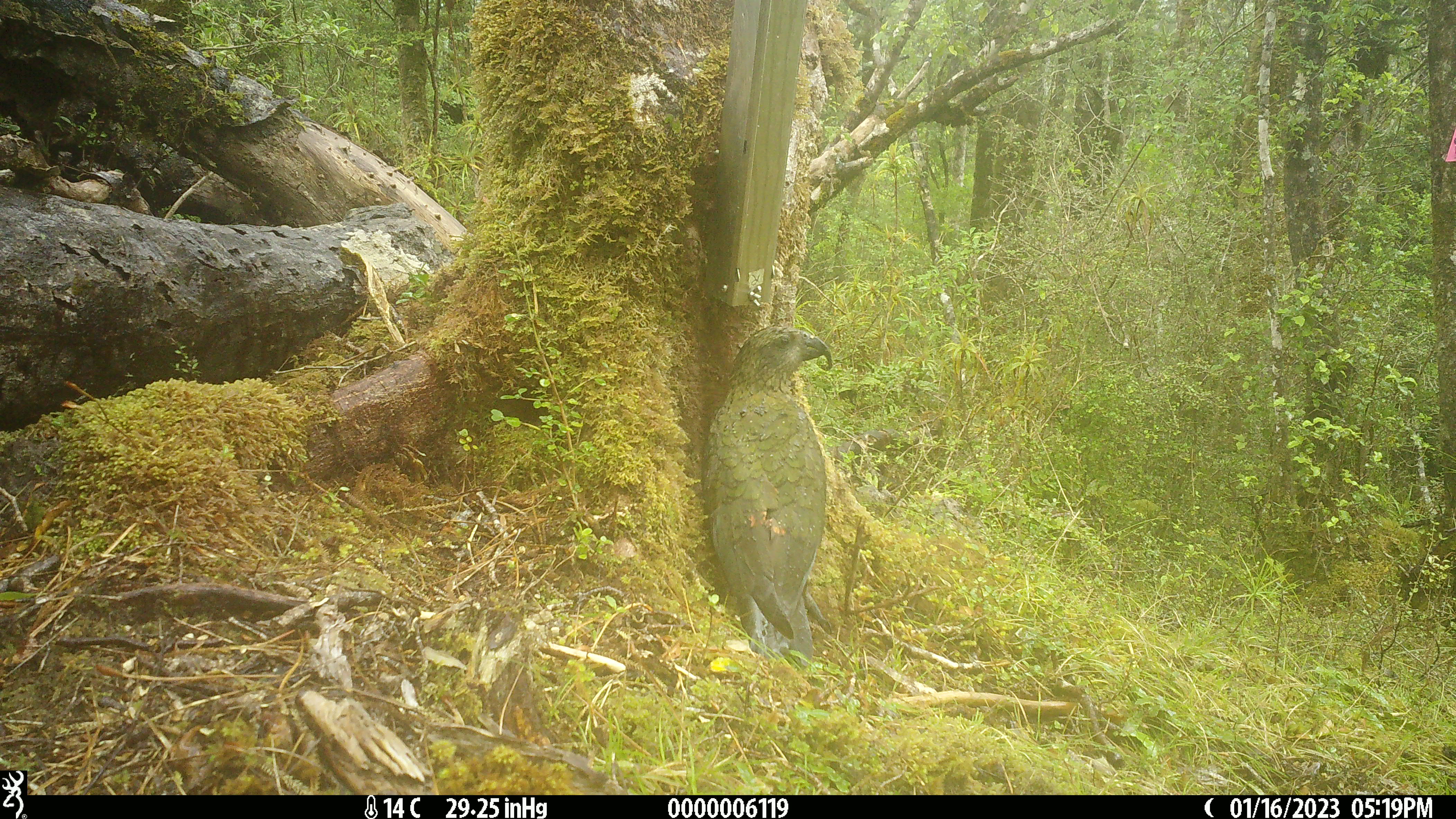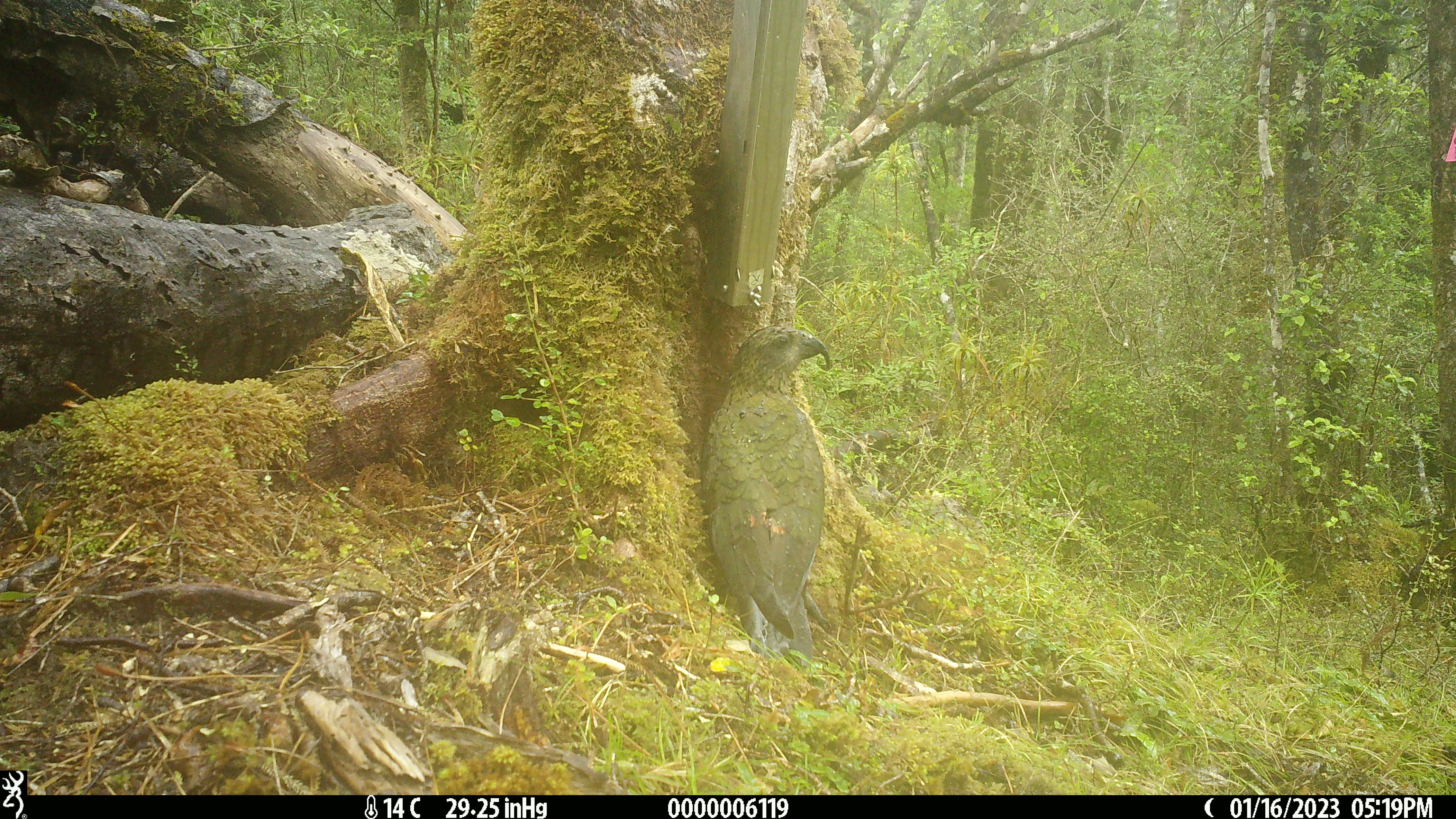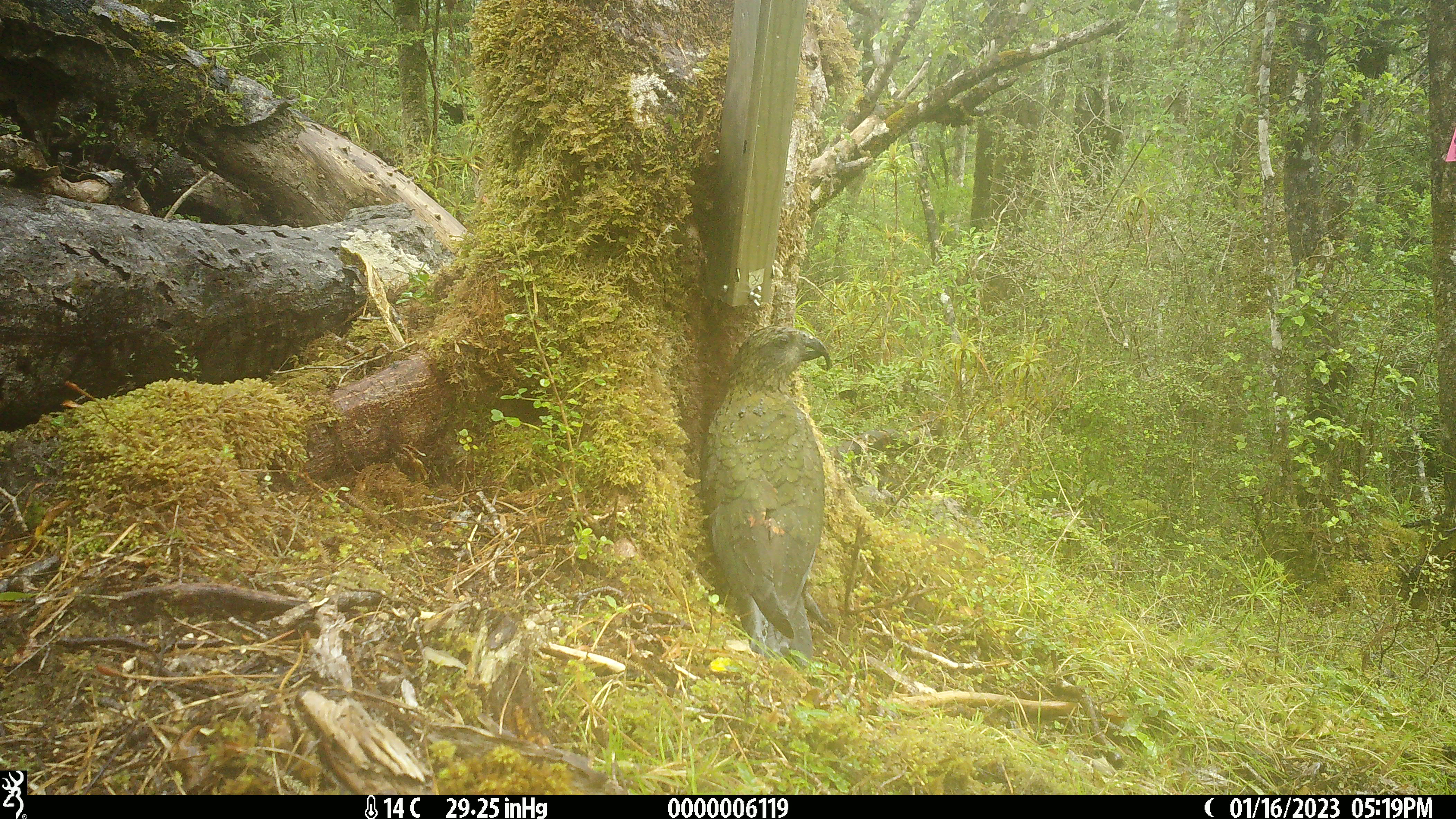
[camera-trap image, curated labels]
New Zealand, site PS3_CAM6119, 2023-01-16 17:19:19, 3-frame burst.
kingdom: Animalia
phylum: Chordata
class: Aves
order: Psittaciformes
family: Strigopidae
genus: Nestor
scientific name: Nestor notabilis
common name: kea